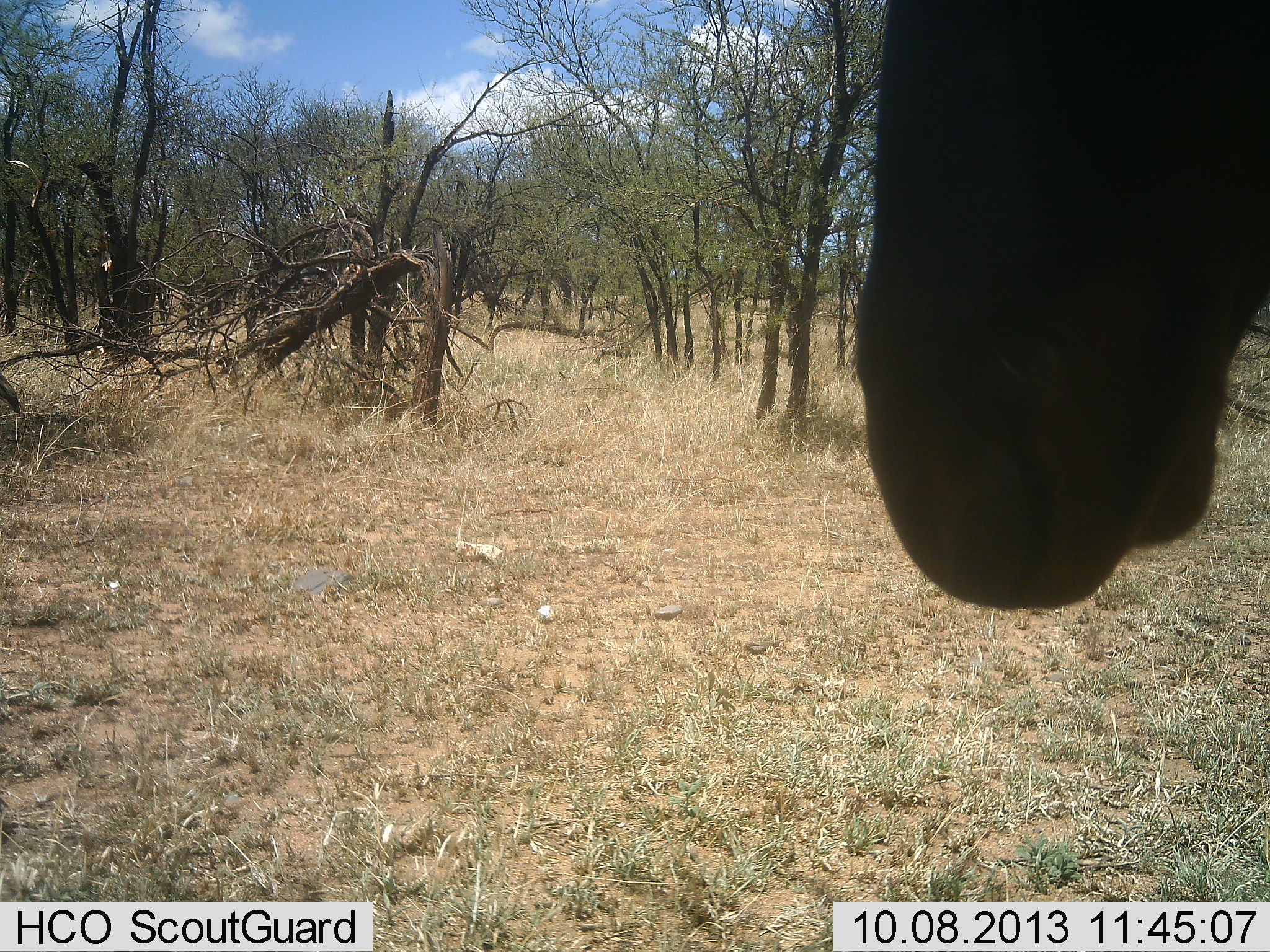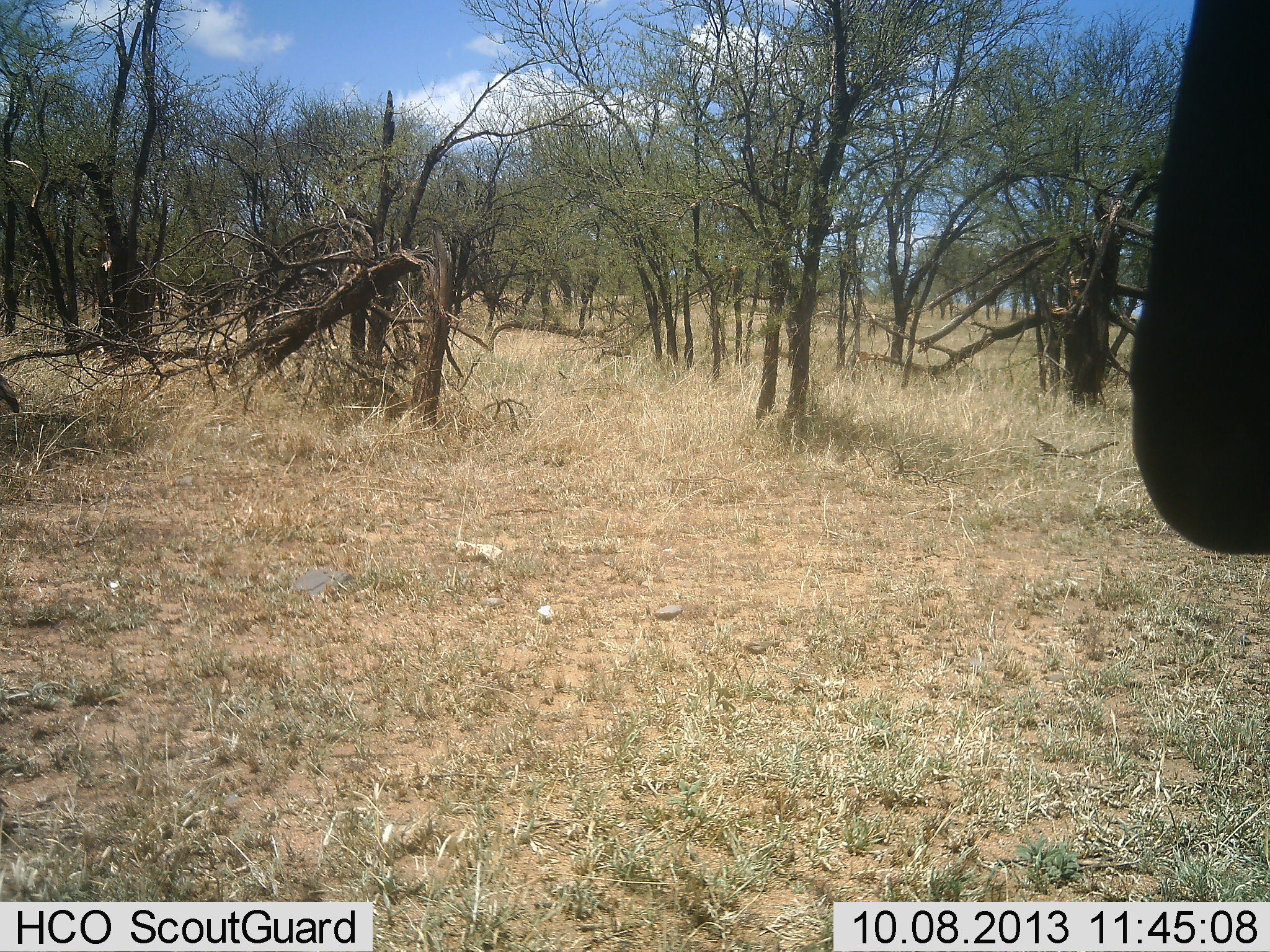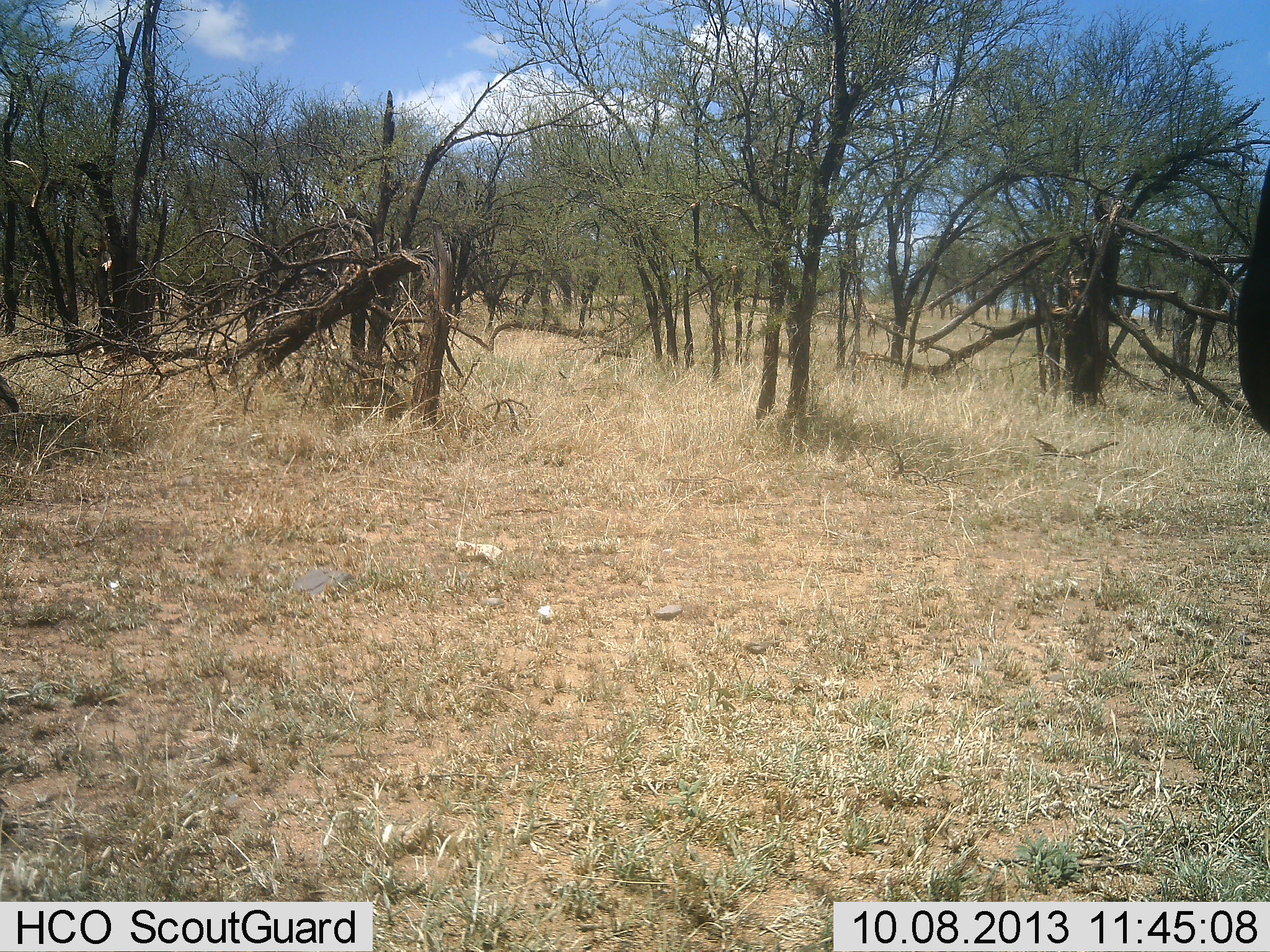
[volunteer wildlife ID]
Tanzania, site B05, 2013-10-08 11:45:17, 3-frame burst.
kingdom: Animalia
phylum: Chordata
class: Mammalia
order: Artiodactyla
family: Bovidae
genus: Alcelaphus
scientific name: Alcelaphus buselaphus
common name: hartebeest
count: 1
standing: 67%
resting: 0%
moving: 44%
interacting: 0%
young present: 0%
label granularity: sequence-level